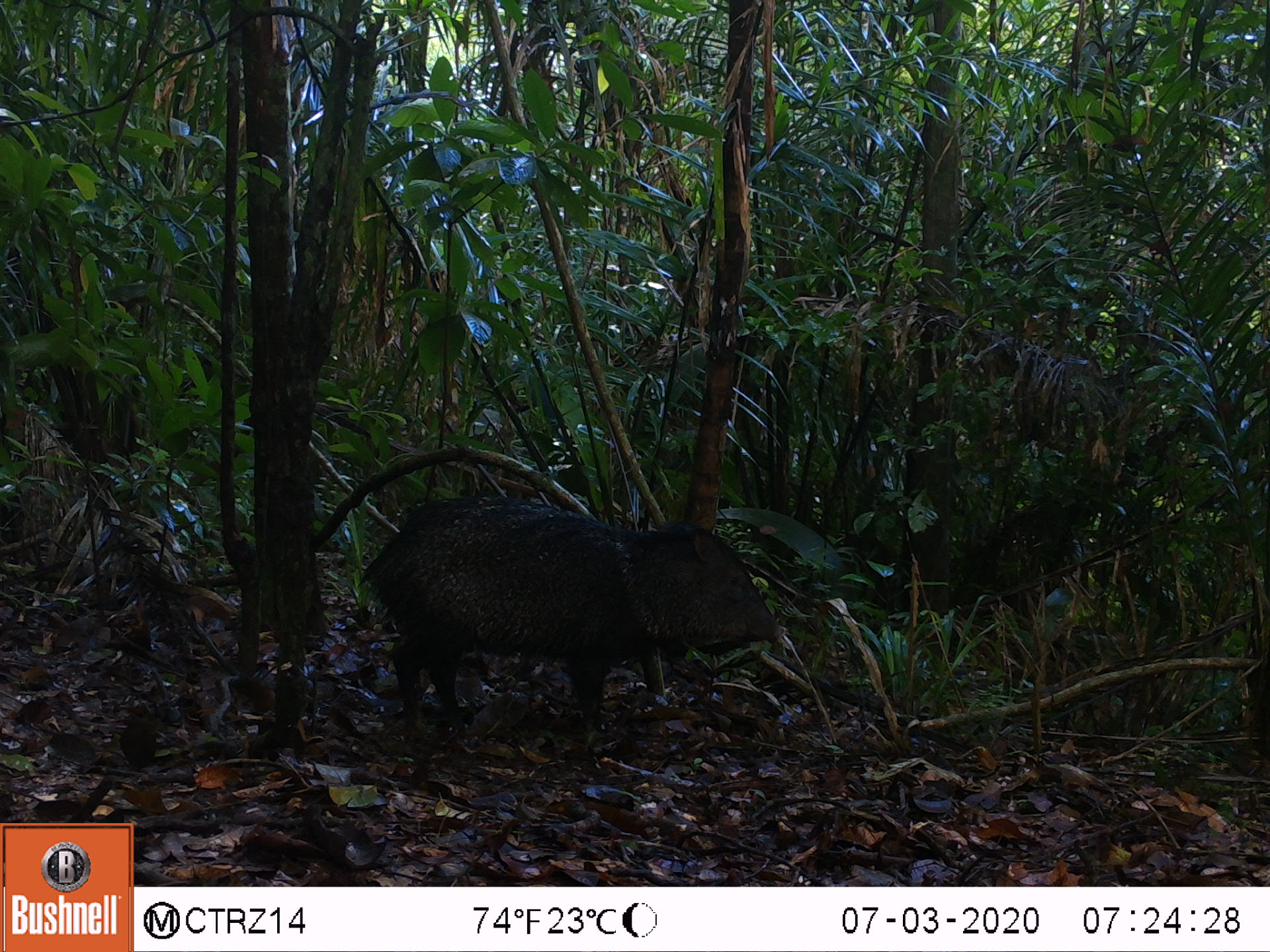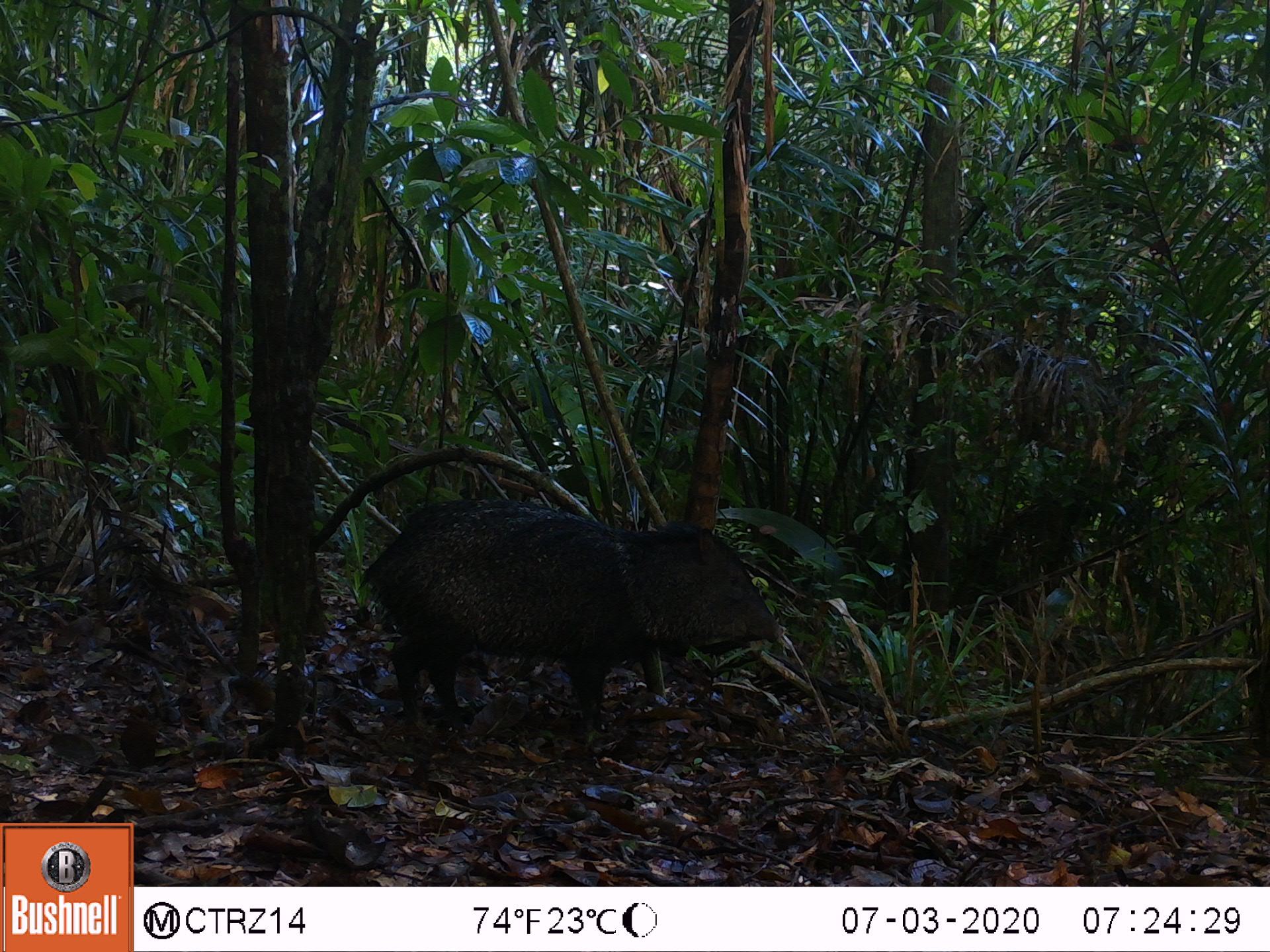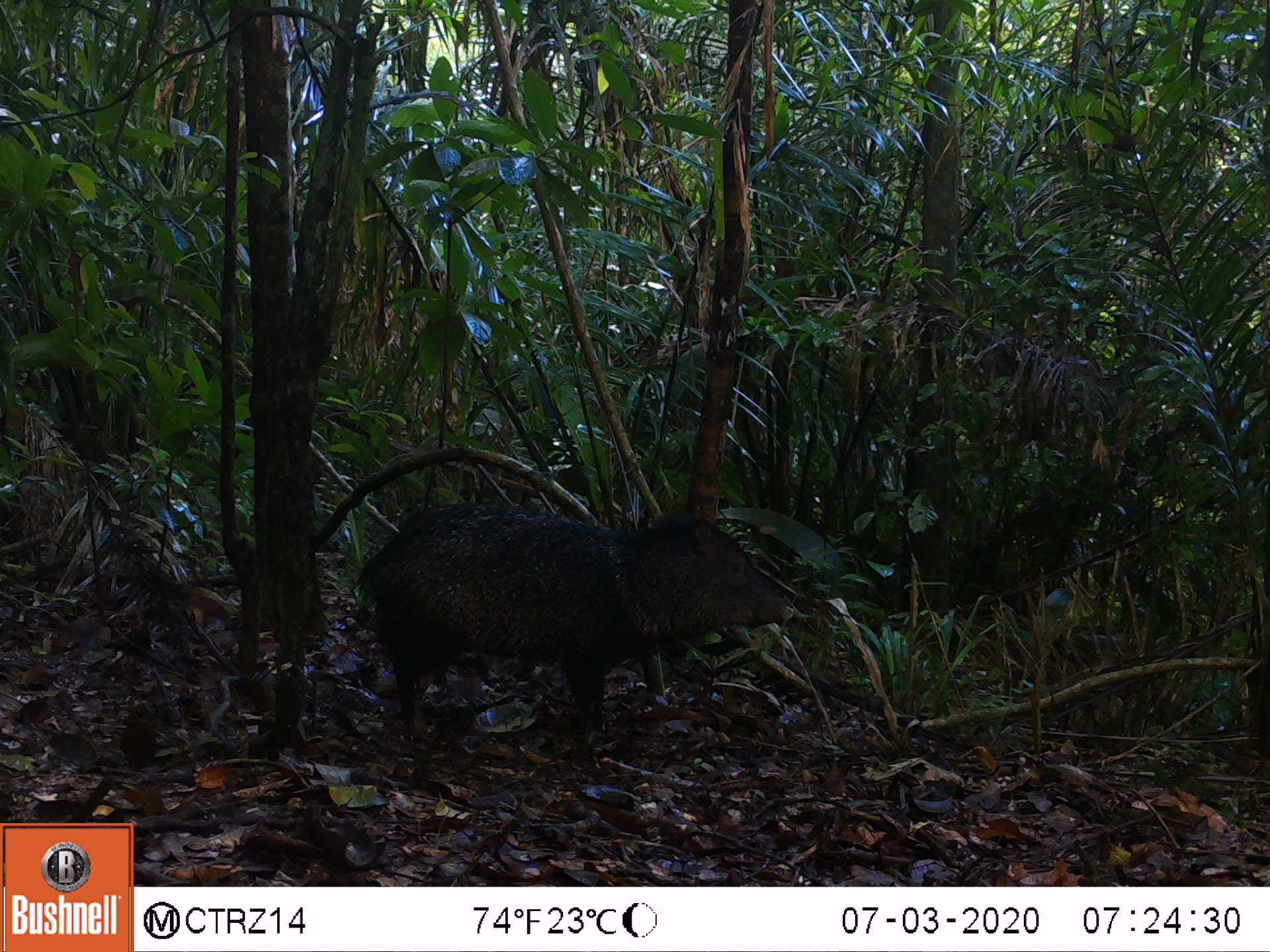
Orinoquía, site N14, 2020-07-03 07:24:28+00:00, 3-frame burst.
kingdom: Animalia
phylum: Chordata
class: Mammalia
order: Artiodactyla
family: Tayassuidae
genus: Pecari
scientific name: Pecari tajacu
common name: collared peccary